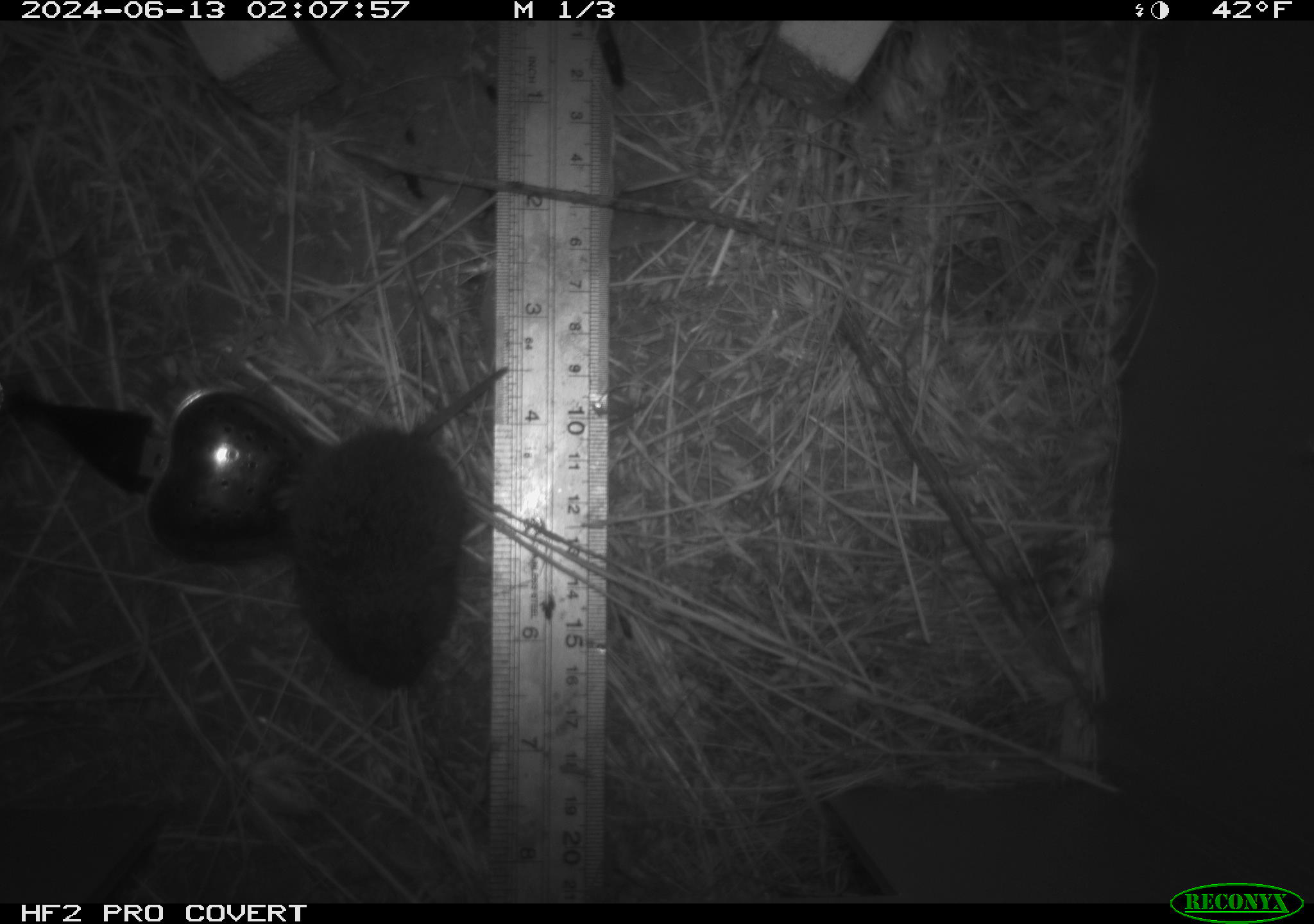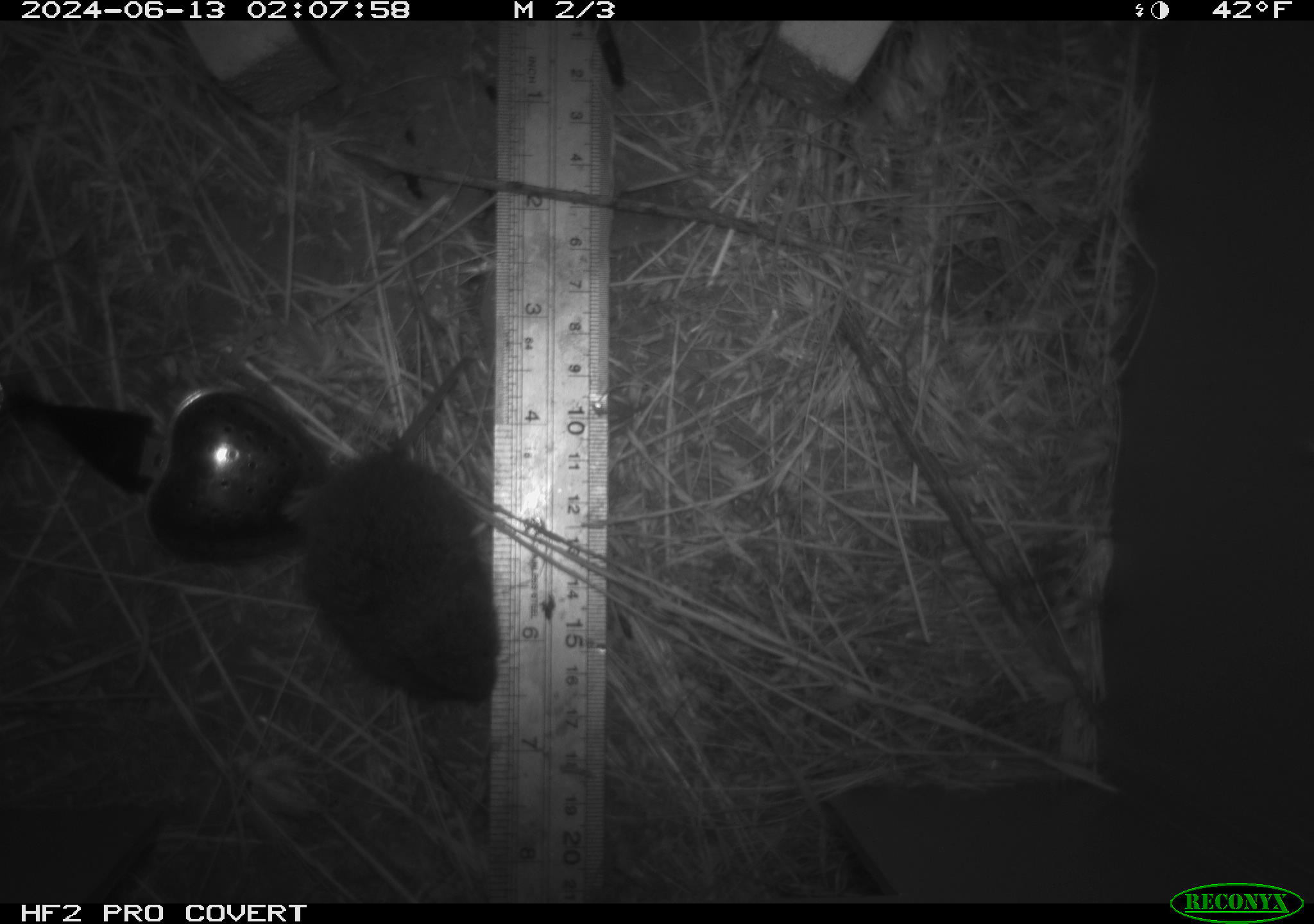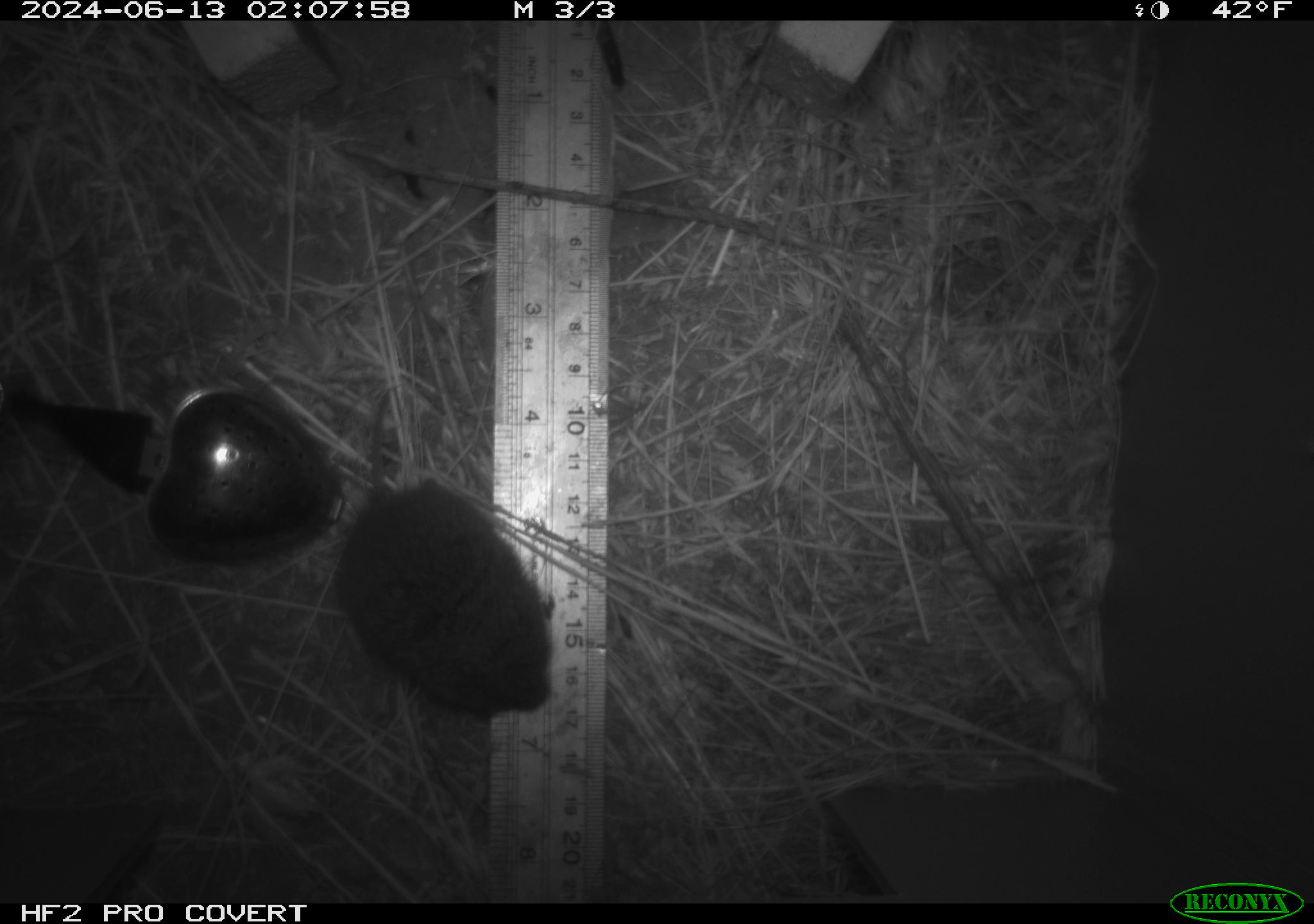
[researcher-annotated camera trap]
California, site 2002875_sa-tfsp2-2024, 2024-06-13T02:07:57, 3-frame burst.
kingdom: Animalia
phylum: Chordata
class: Mammalia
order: Rodentia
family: Cricetidae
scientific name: Arvicolinae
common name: voles, lemmings, and muskrats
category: arvicolinae subfamily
Arvicolinae subfamily (voles, lemmings, and muskrats) (Arvicolinae).